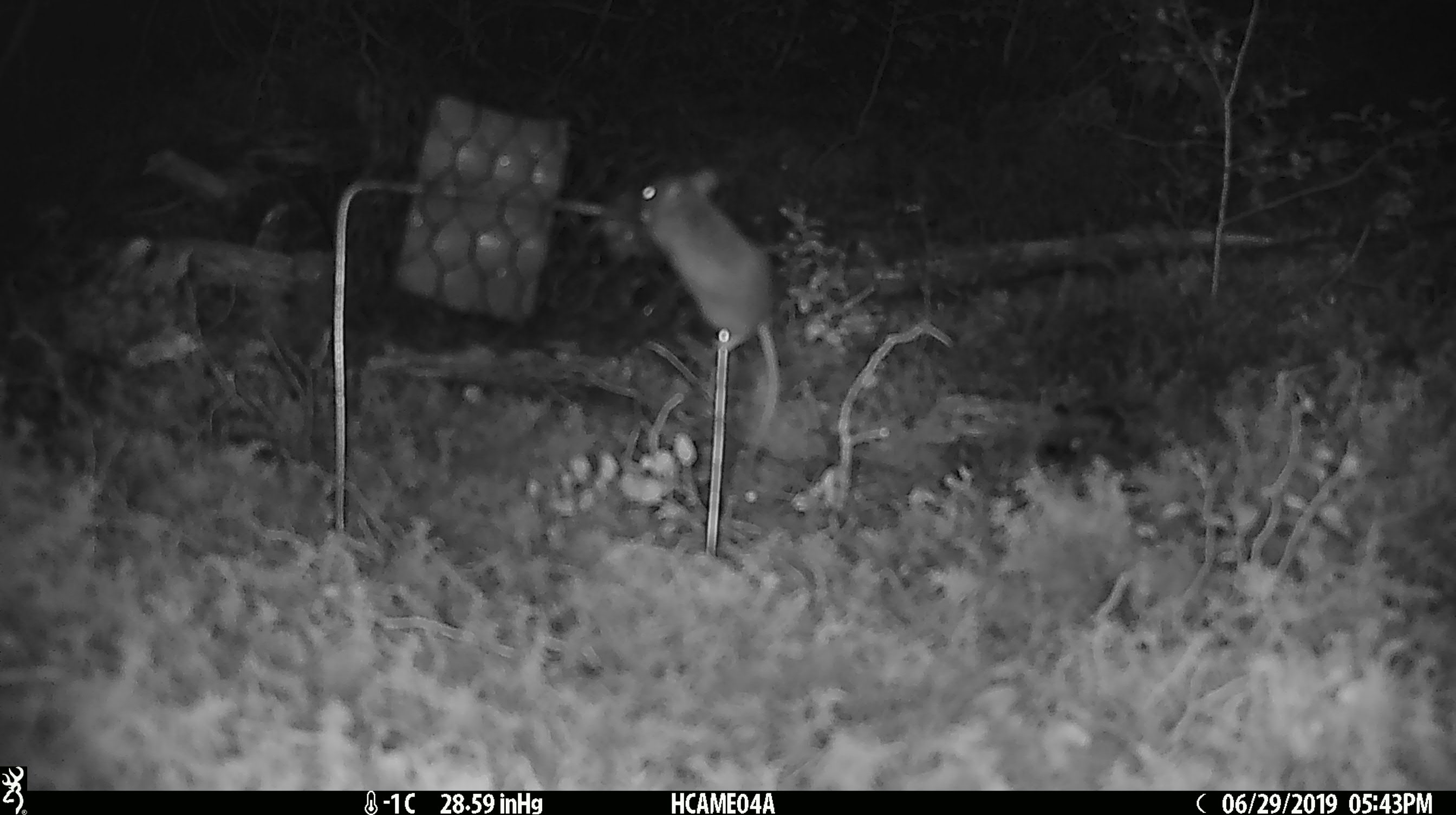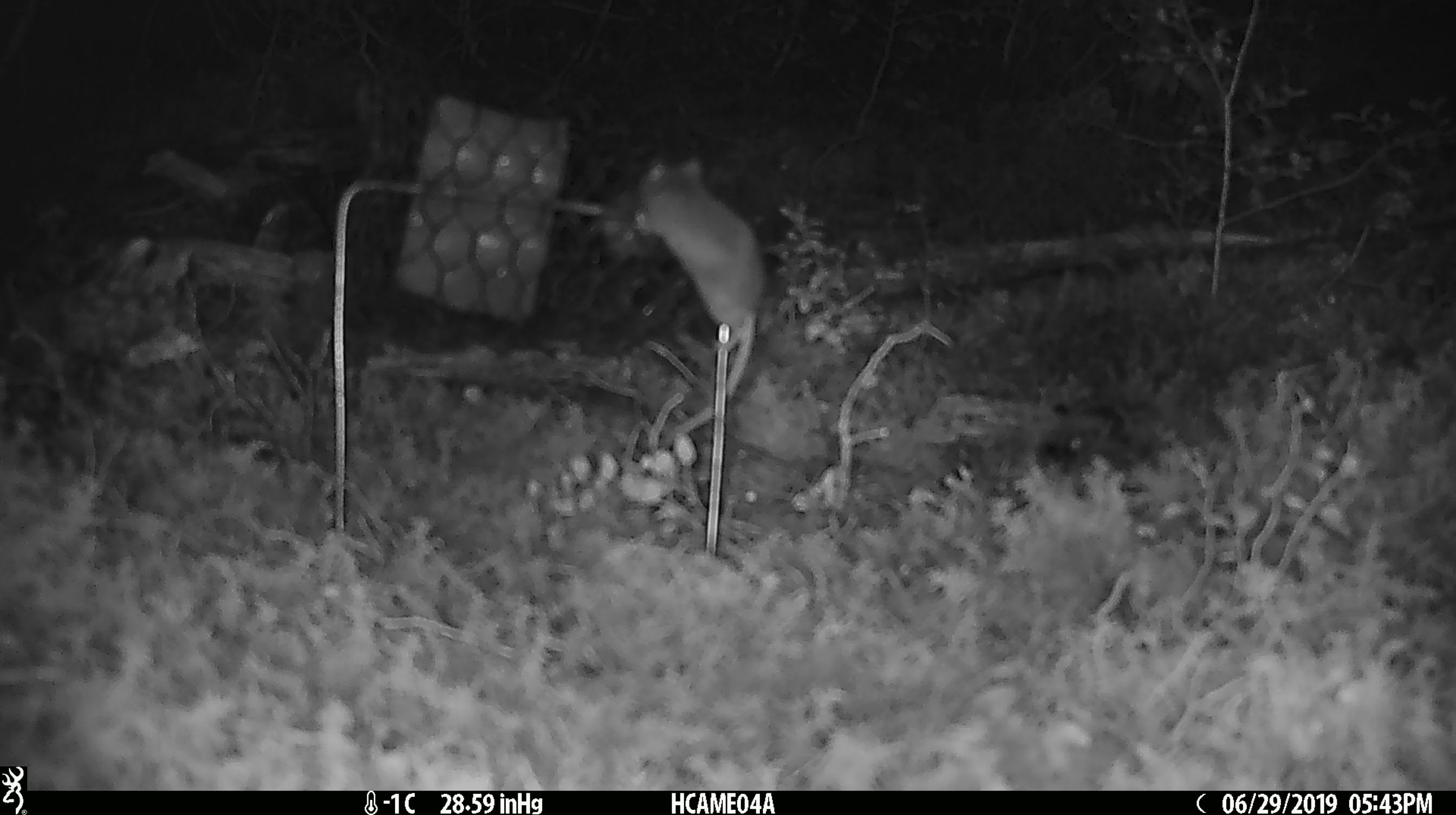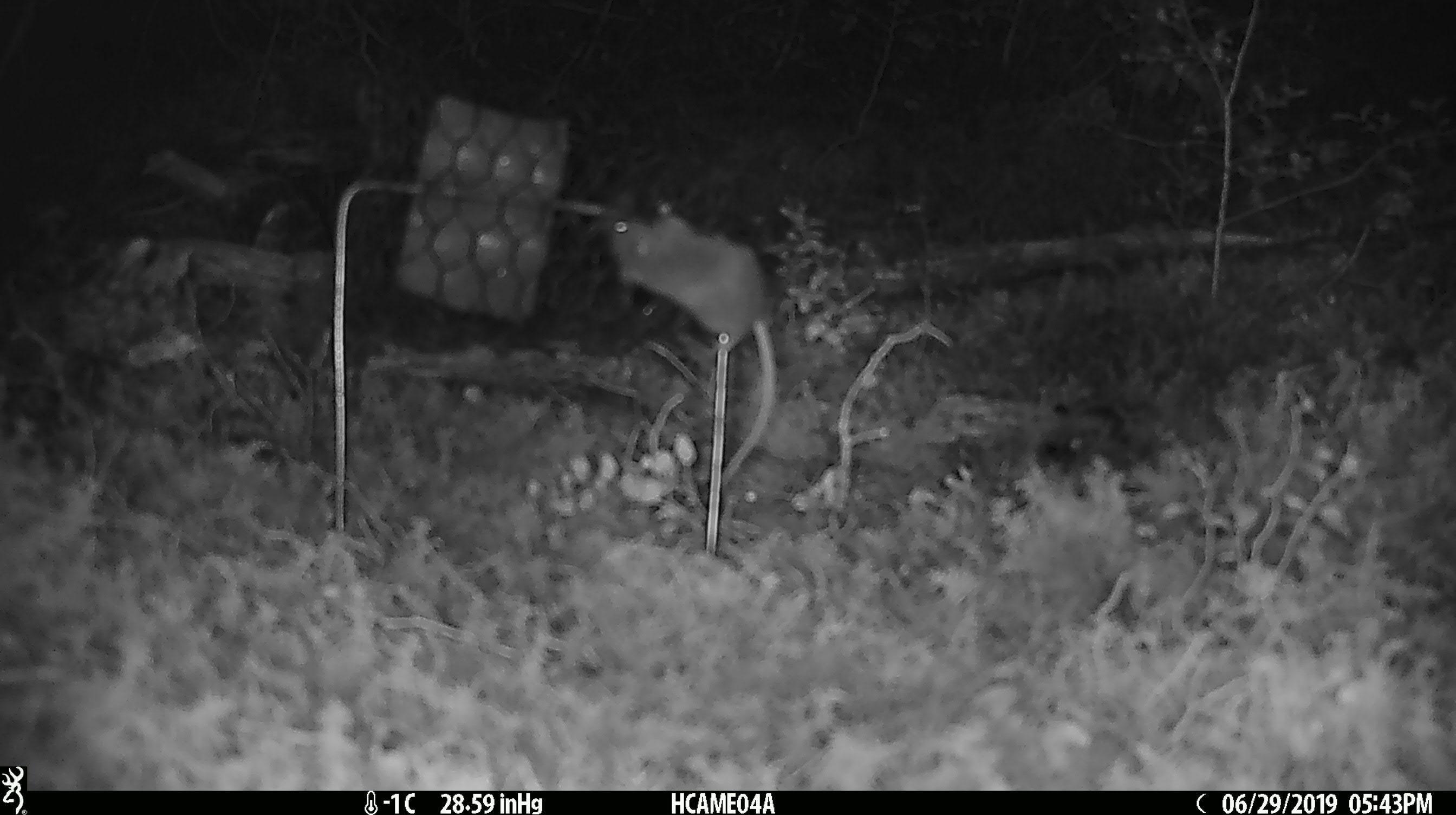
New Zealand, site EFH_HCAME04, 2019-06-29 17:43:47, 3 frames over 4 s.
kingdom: Animalia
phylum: Chordata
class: Mammalia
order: Rodentia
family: Muridae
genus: Mus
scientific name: Mus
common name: mouse